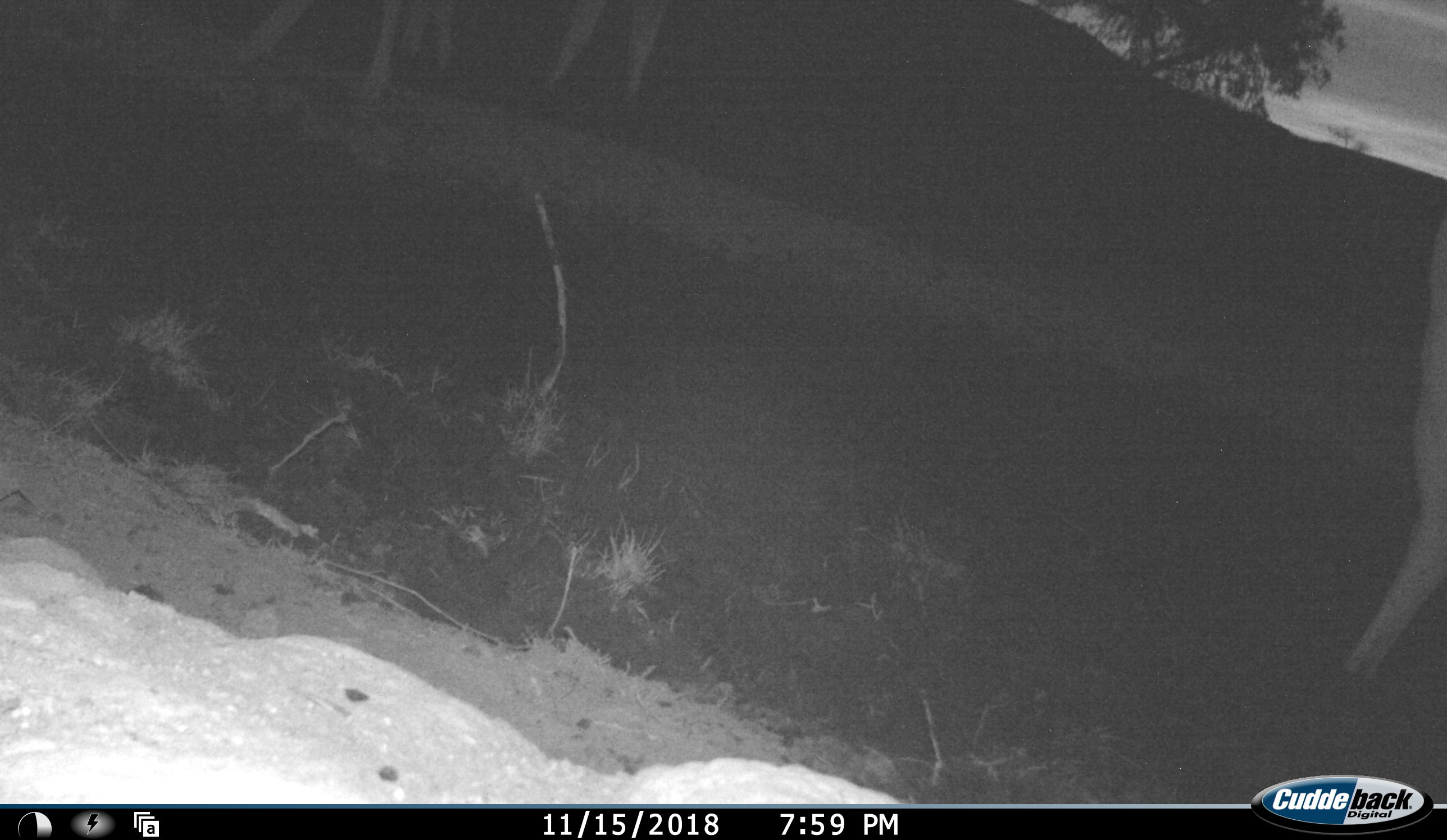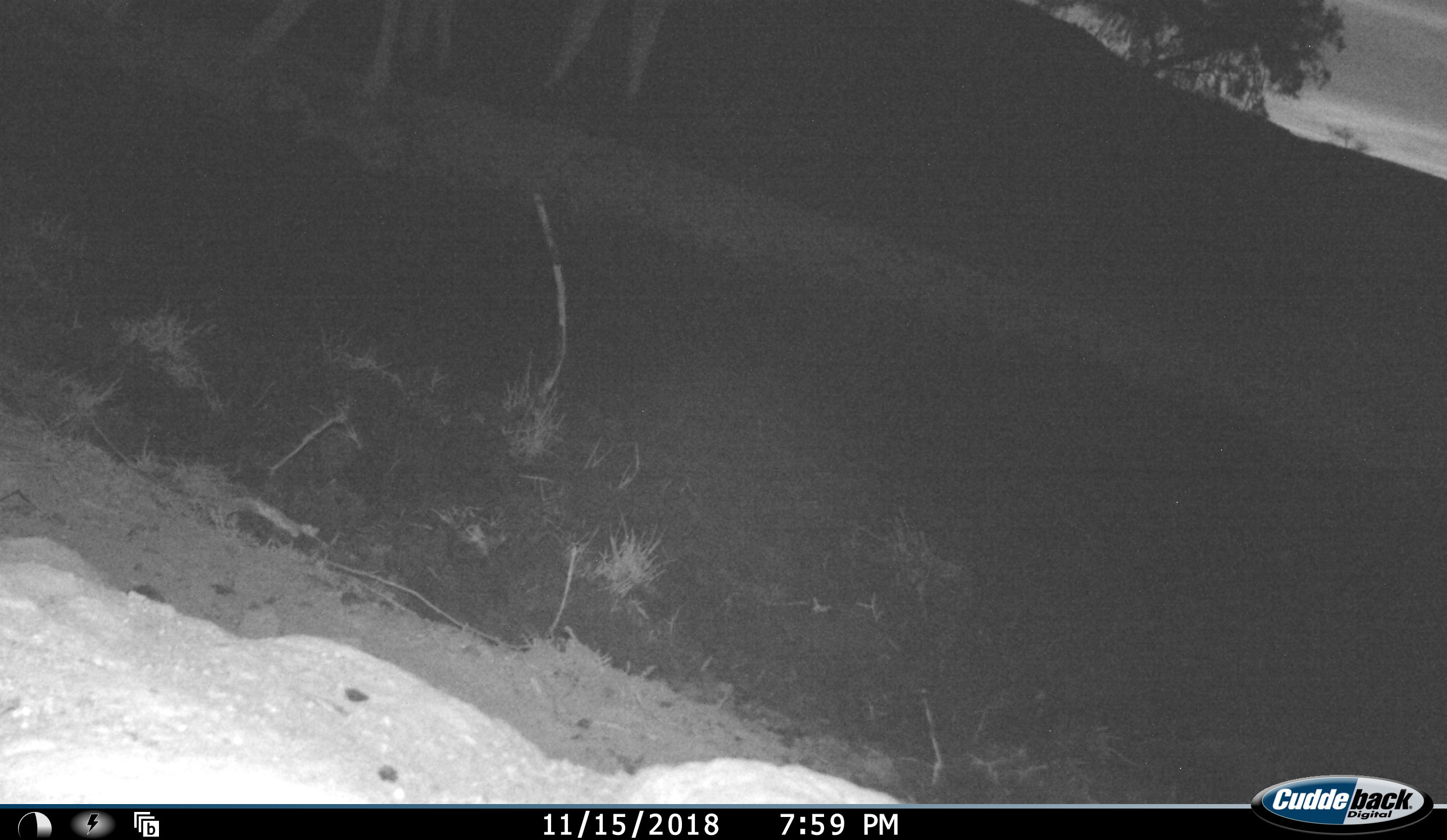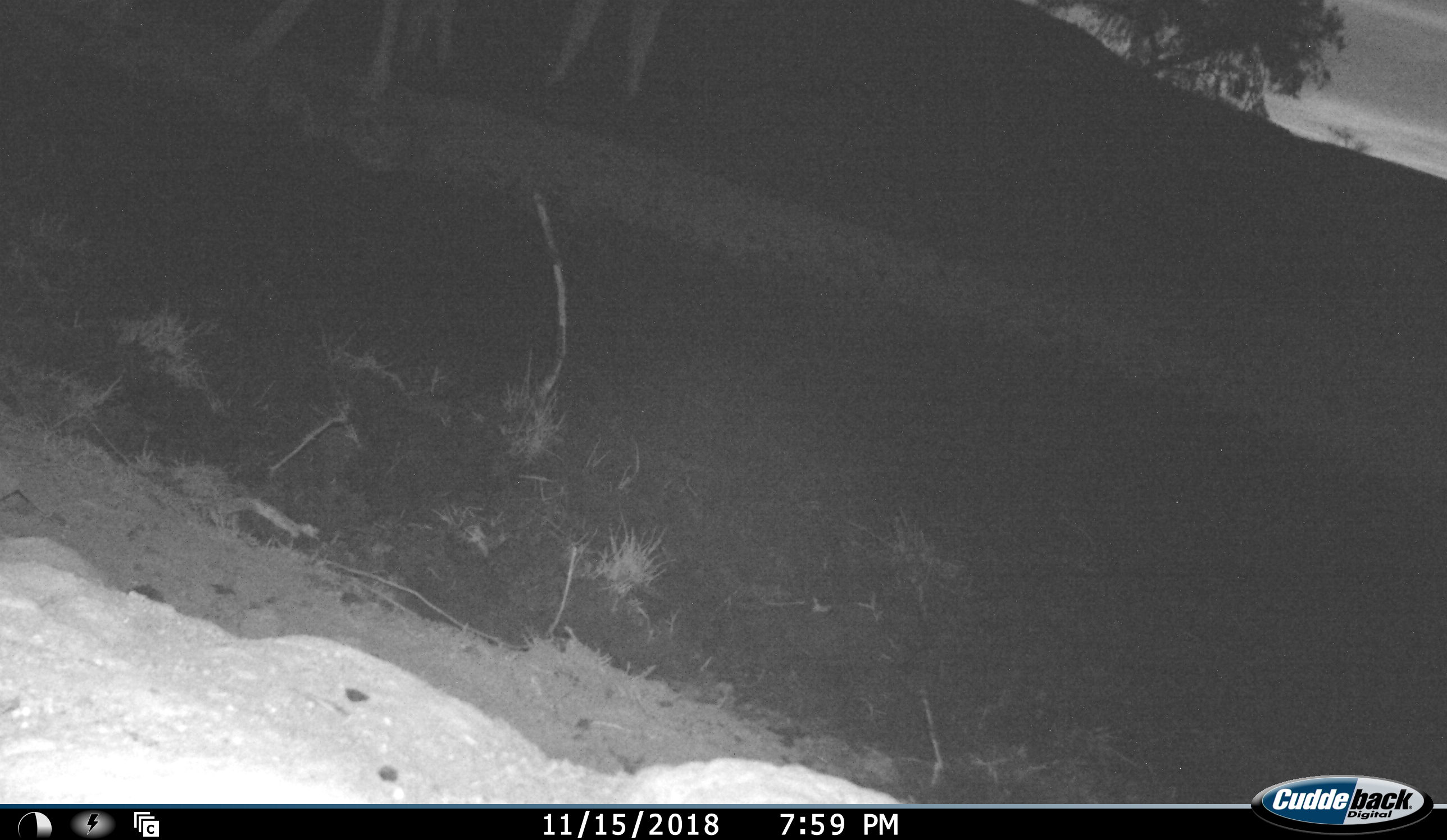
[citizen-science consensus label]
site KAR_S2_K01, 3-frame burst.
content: unidentified animal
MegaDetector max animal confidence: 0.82